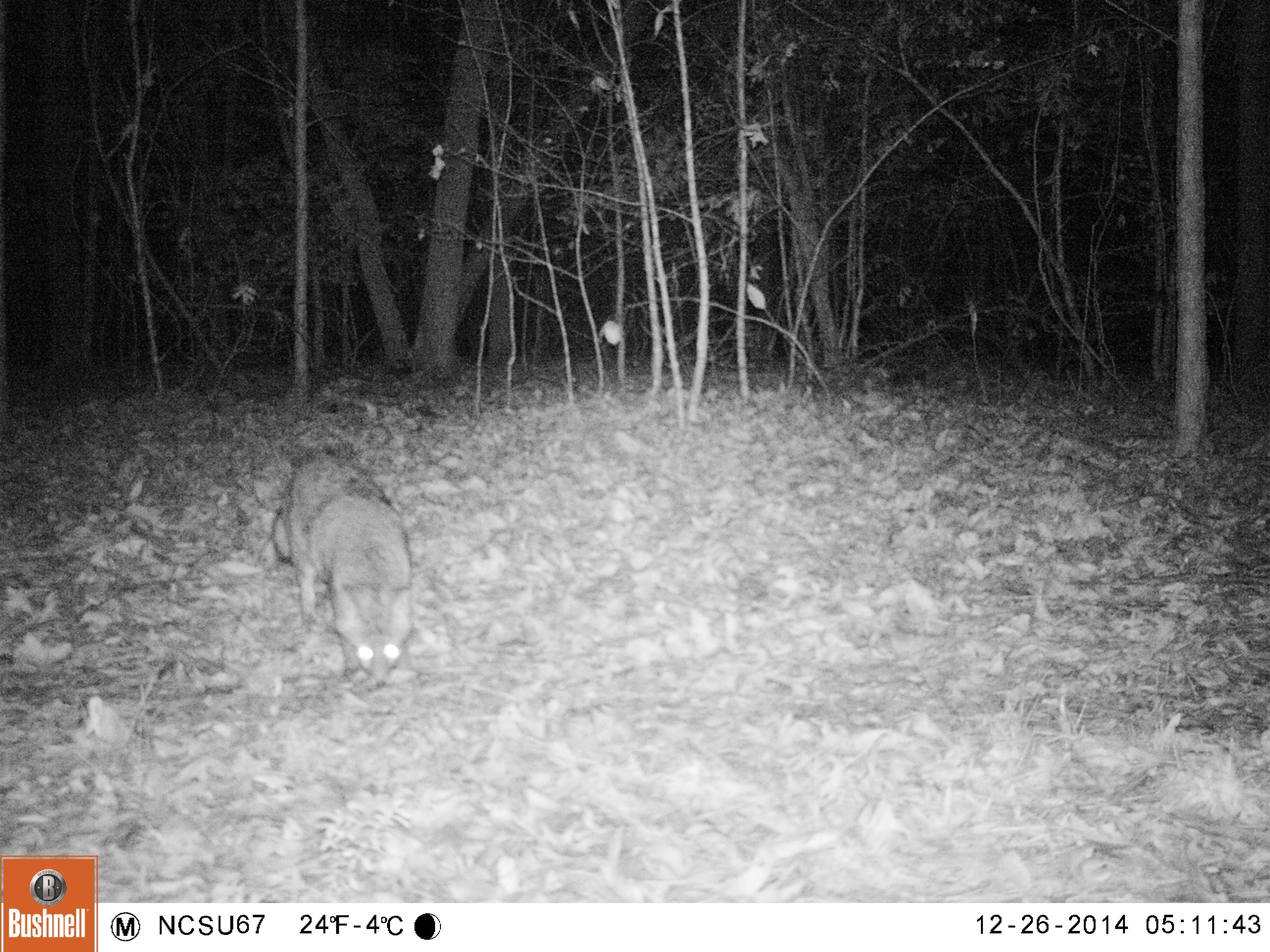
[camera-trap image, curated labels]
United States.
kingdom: Animalia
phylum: Chordata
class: Mammalia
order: Carnivora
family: Canidae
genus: Urocyon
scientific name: Urocyon cinereoargenteus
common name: gray fox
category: Grey Fox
Grey Fox (gray fox) (Urocyon cinereoargenteus).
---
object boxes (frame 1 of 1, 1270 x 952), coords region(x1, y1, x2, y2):
Grey Fox: region(264, 446, 419, 687)